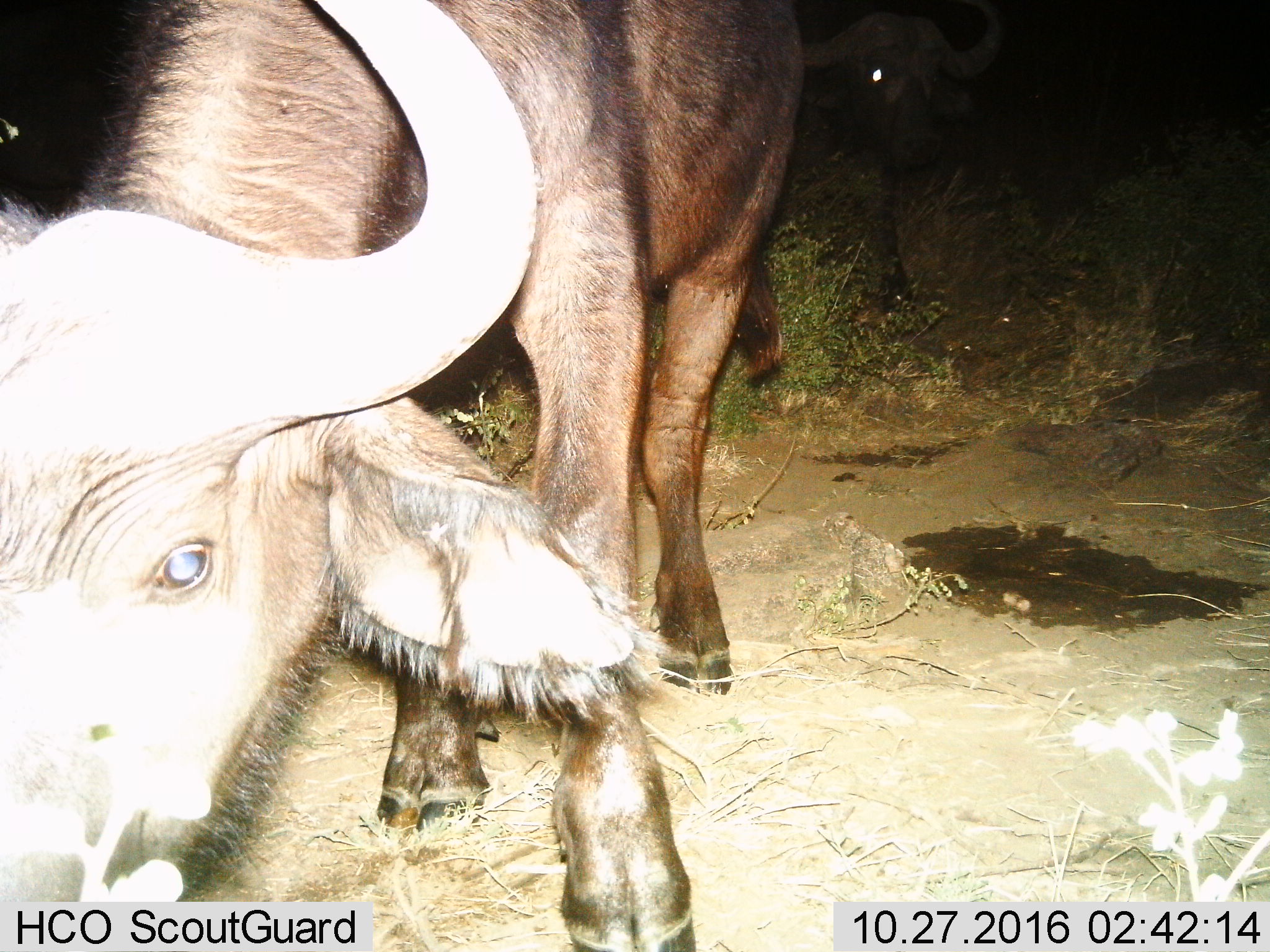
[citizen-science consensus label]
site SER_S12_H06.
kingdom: Animalia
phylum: Chordata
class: Mammalia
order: Artiodactyla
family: Bovidae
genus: Syncerus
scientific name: Syncerus caffer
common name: african buffalo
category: buffalo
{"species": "buffalo (african buffalo) (Syncerus caffer)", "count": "2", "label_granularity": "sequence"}